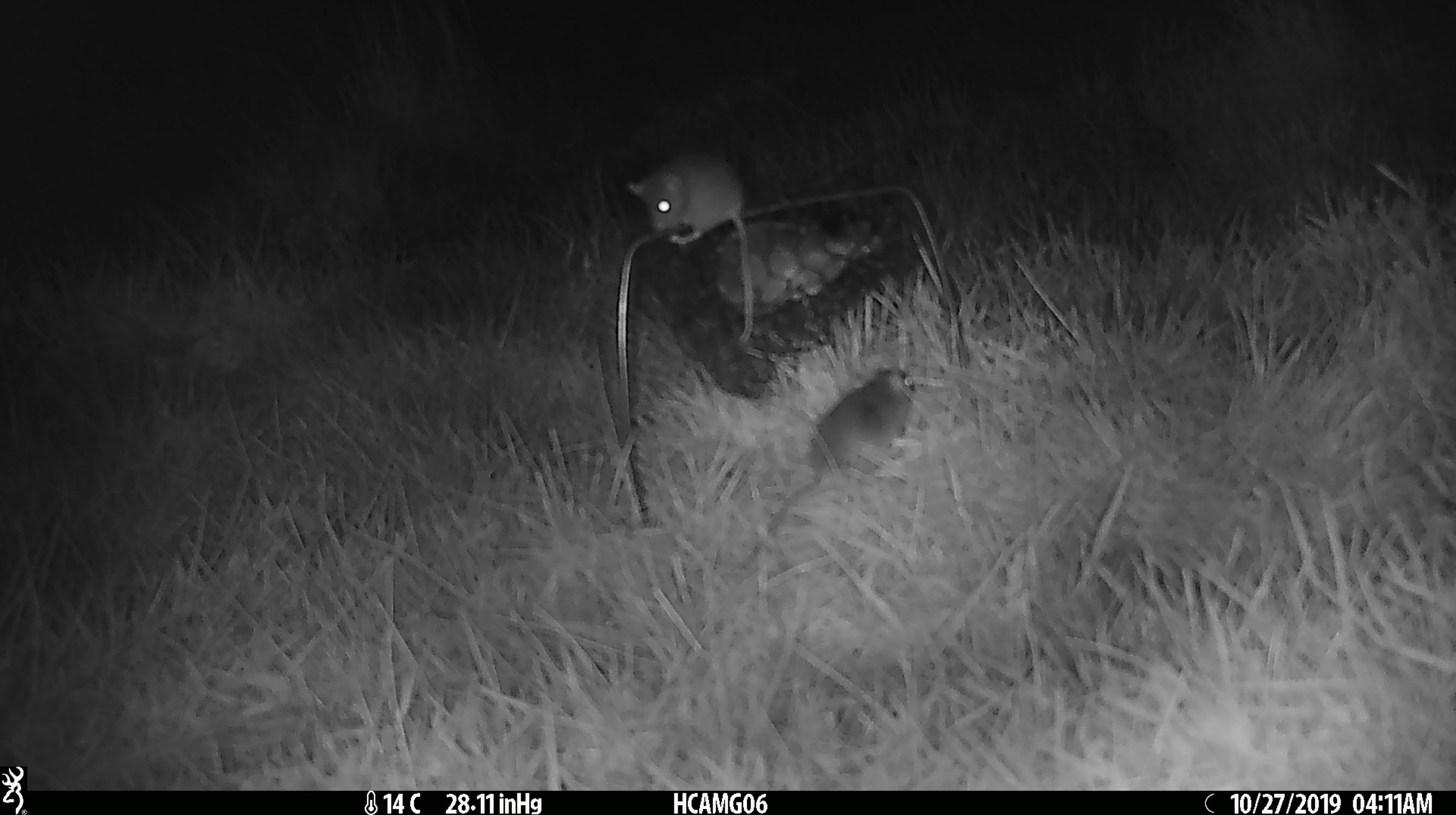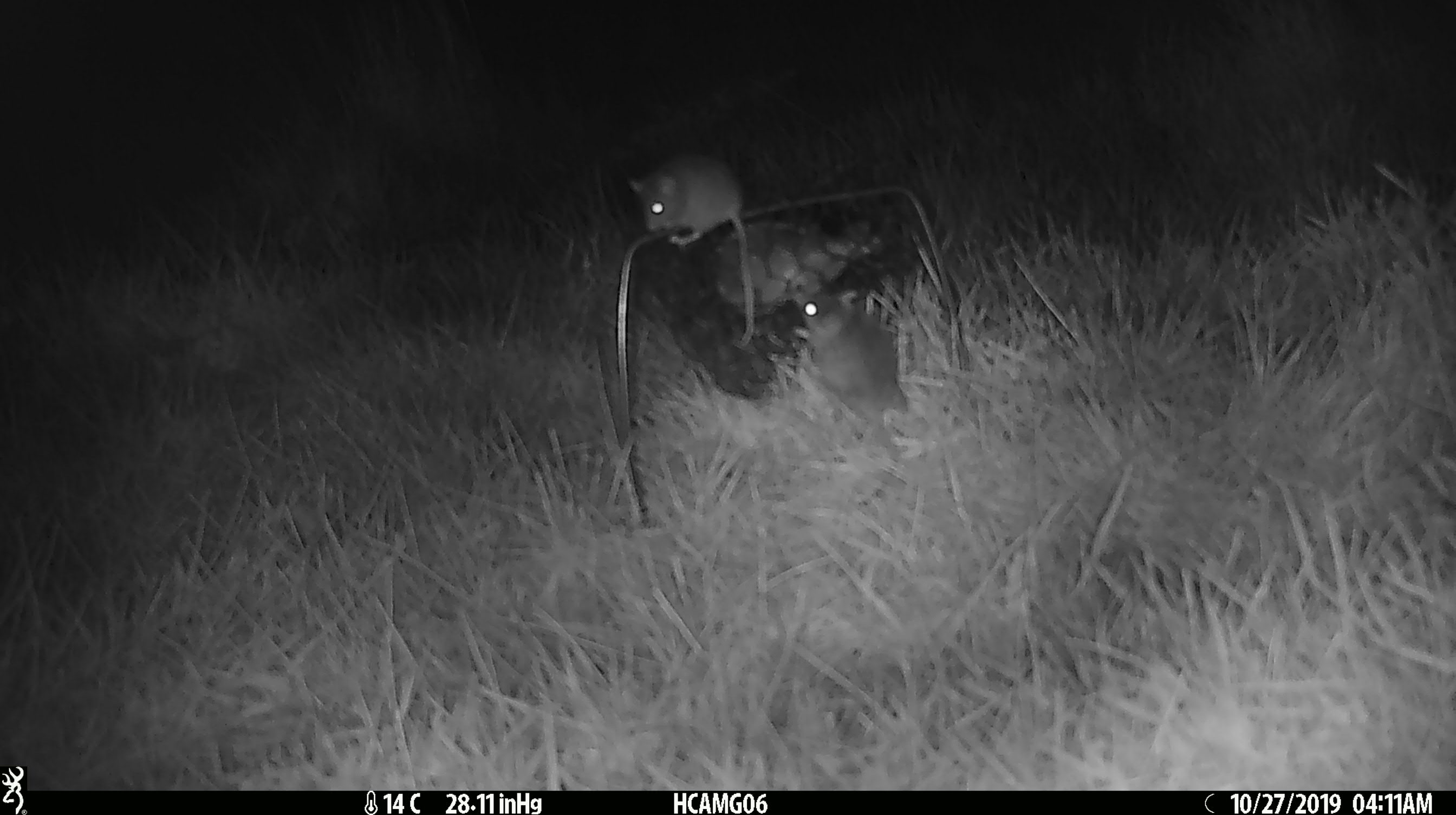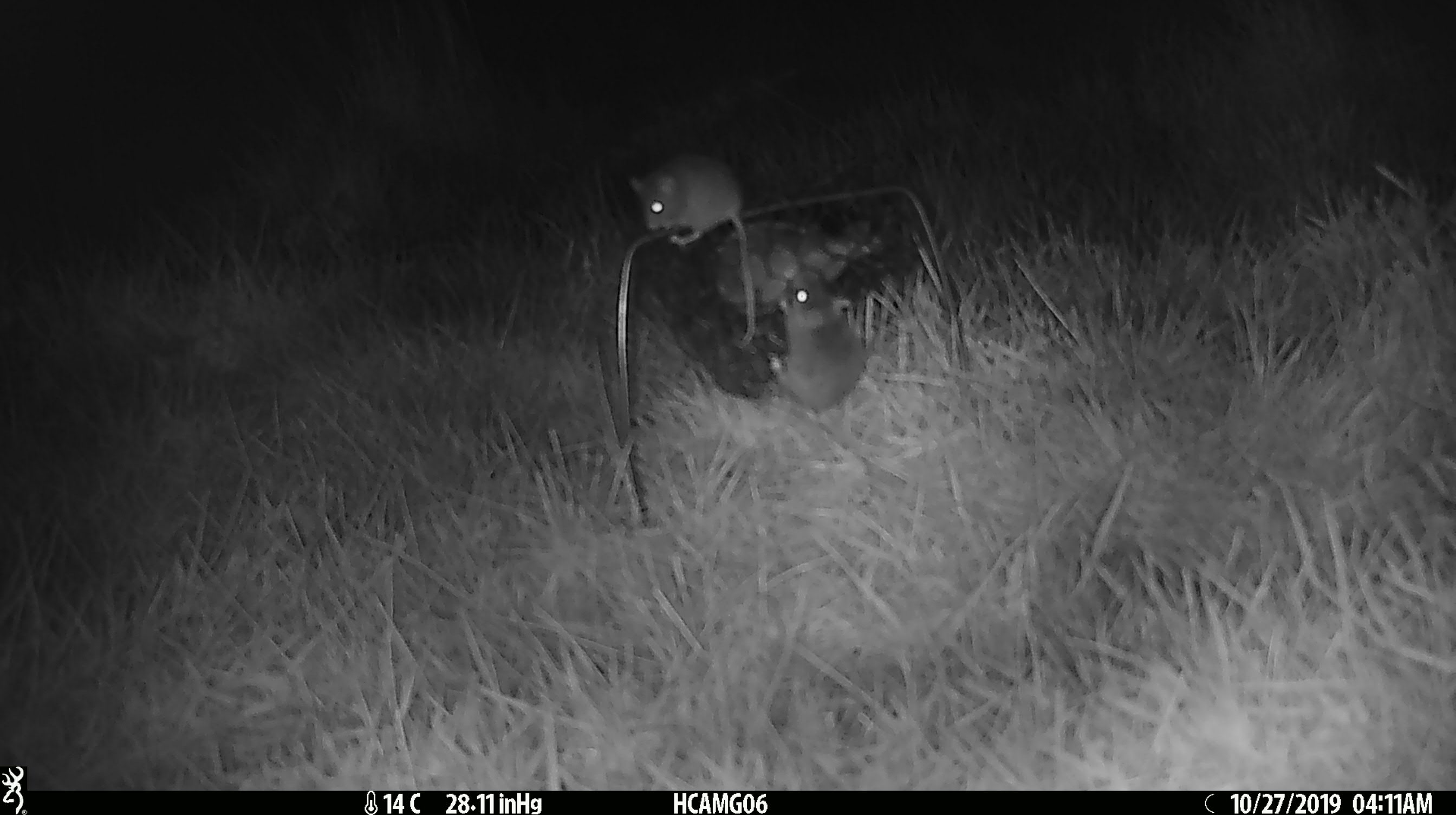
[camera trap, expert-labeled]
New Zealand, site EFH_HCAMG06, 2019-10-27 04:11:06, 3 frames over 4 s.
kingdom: Animalia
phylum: Chordata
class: Mammalia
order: Rodentia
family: Muridae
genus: Mus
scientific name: Mus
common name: mouse